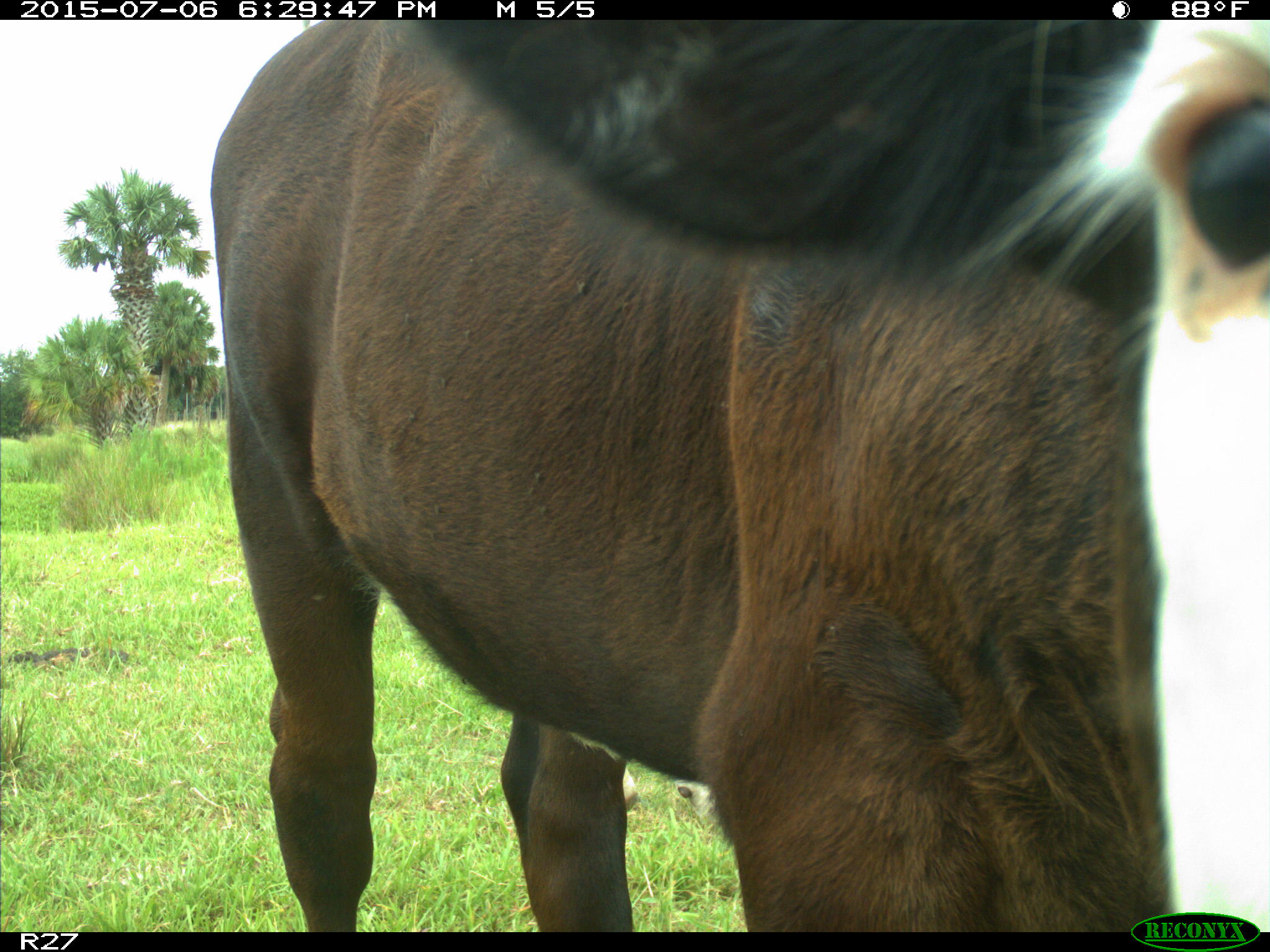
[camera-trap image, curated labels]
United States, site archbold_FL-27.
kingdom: Animalia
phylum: Chordata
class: Mammalia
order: Artiodactyla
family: Bovidae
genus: Bos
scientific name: Bos taurus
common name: domestic cow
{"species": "Bos taurus (domestic cow)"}